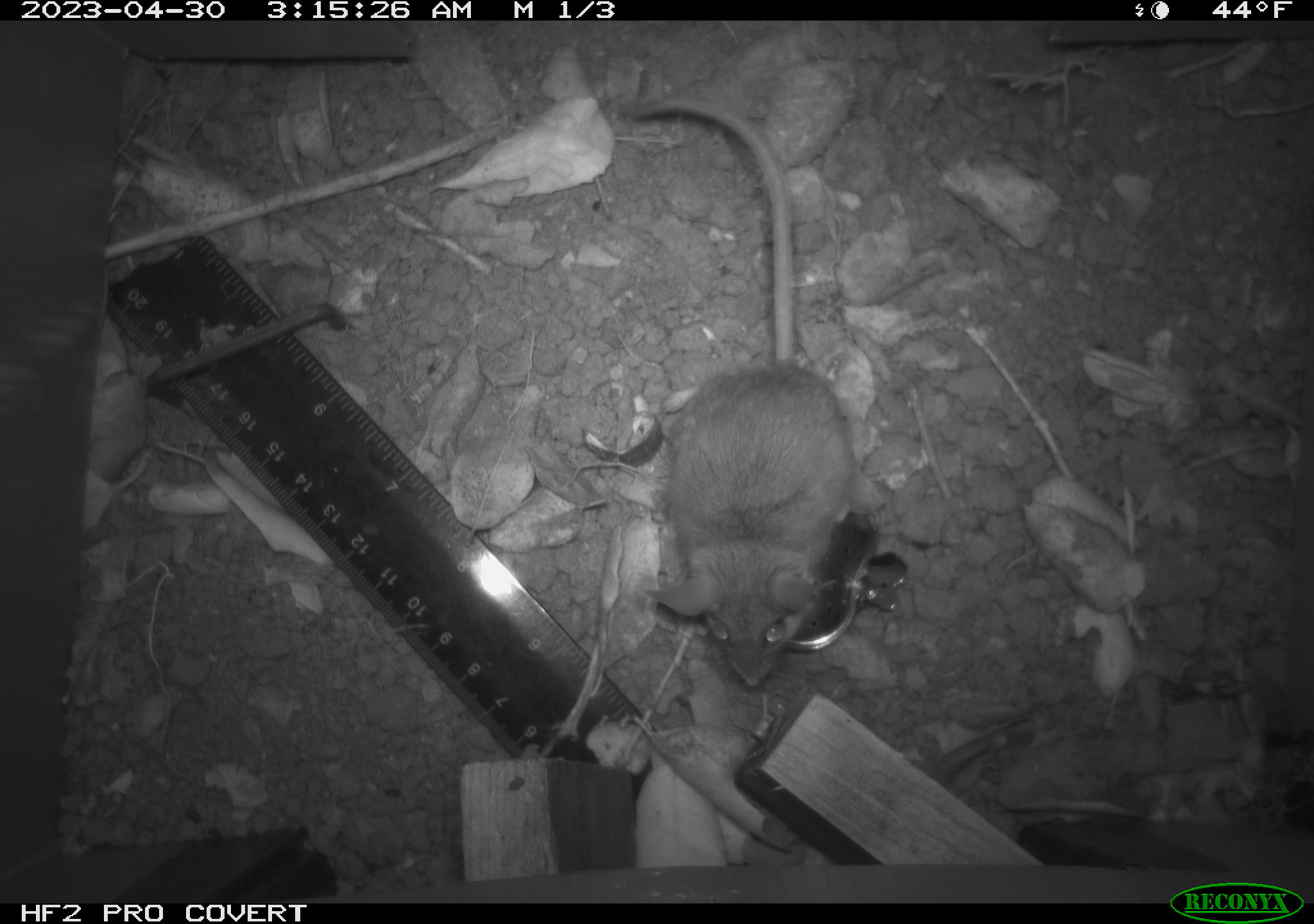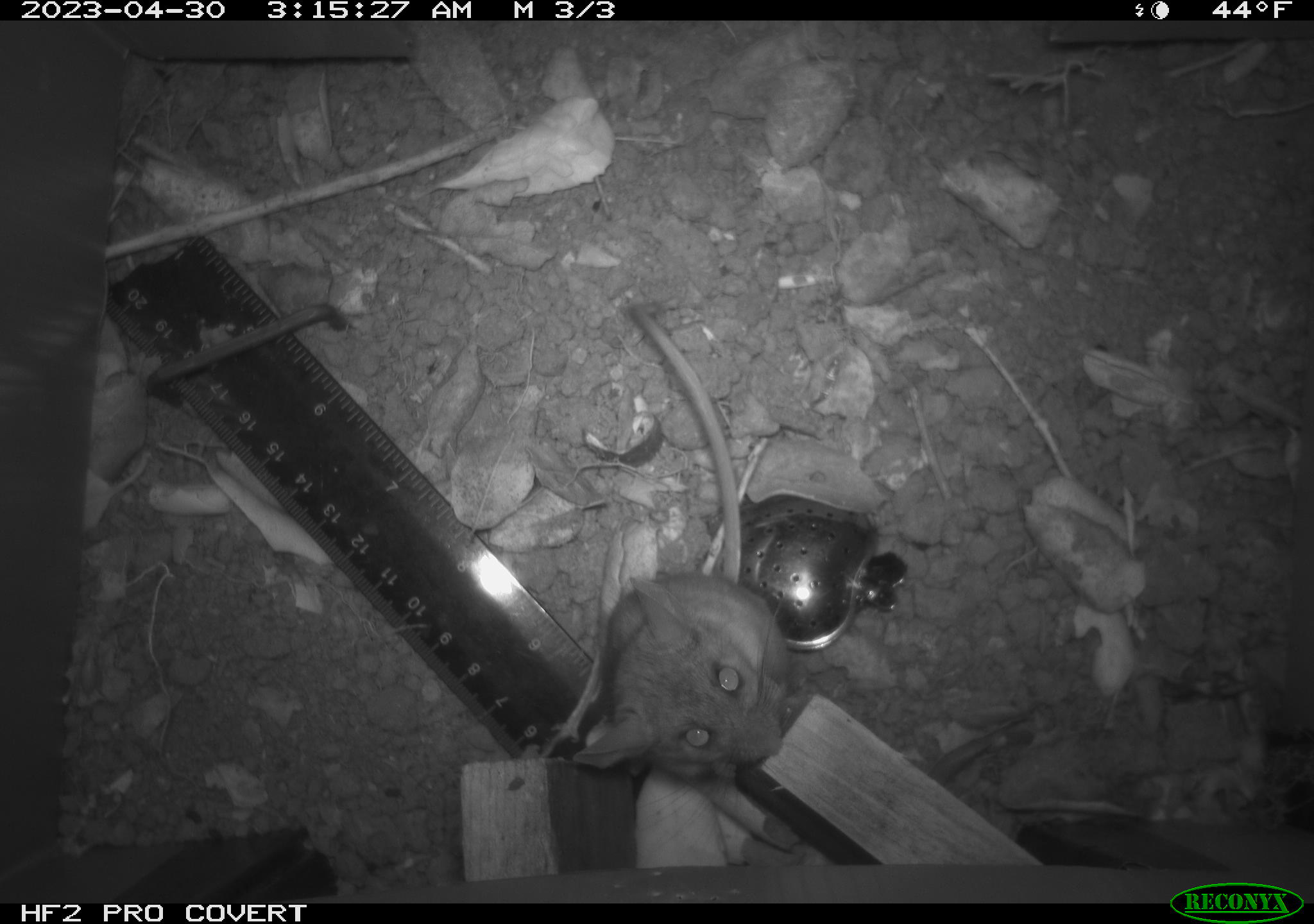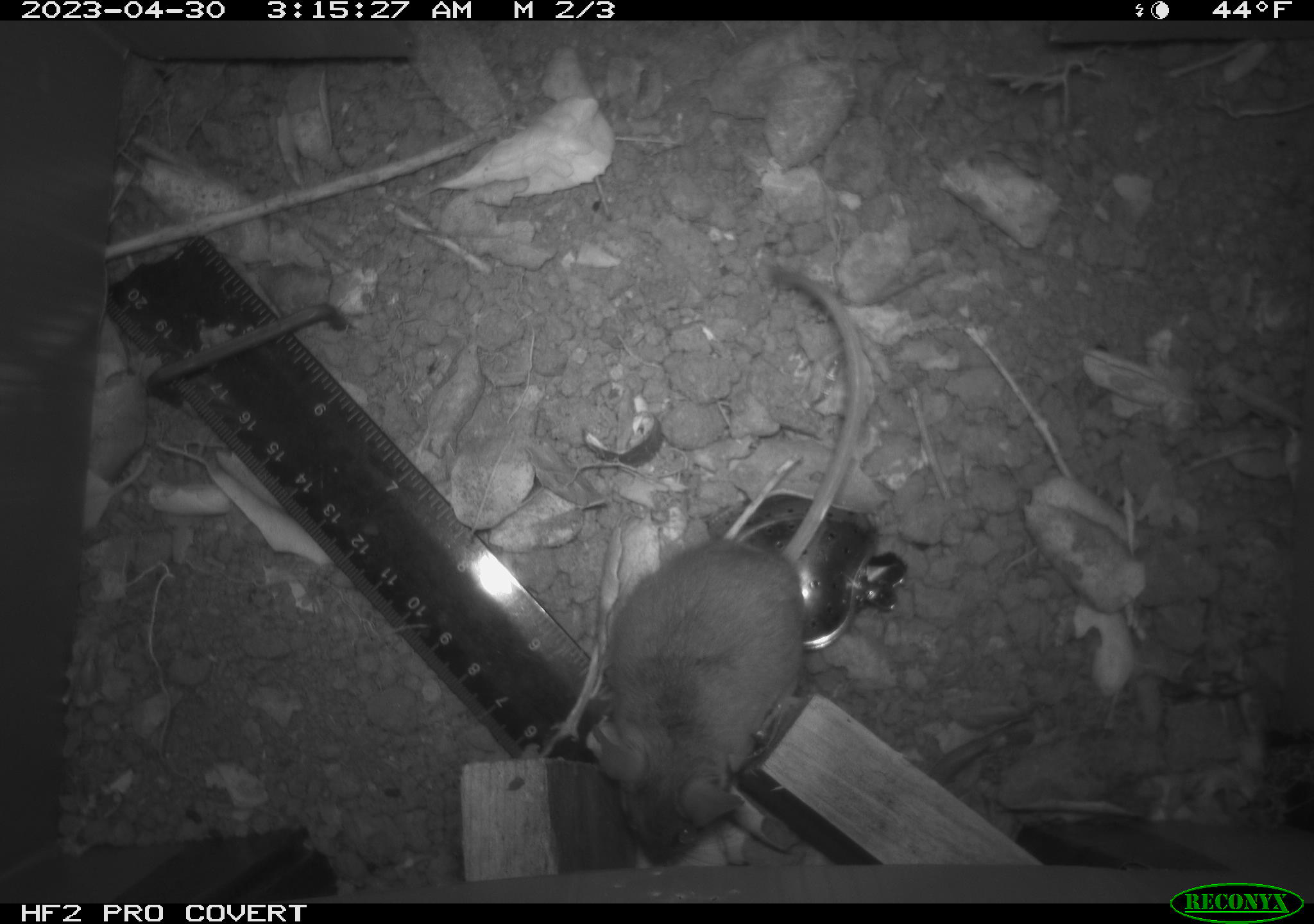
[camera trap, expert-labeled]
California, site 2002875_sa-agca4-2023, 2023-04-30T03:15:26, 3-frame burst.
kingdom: Animalia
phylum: Chordata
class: Mammalia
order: Rodentia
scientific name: Rodentia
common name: mouse species